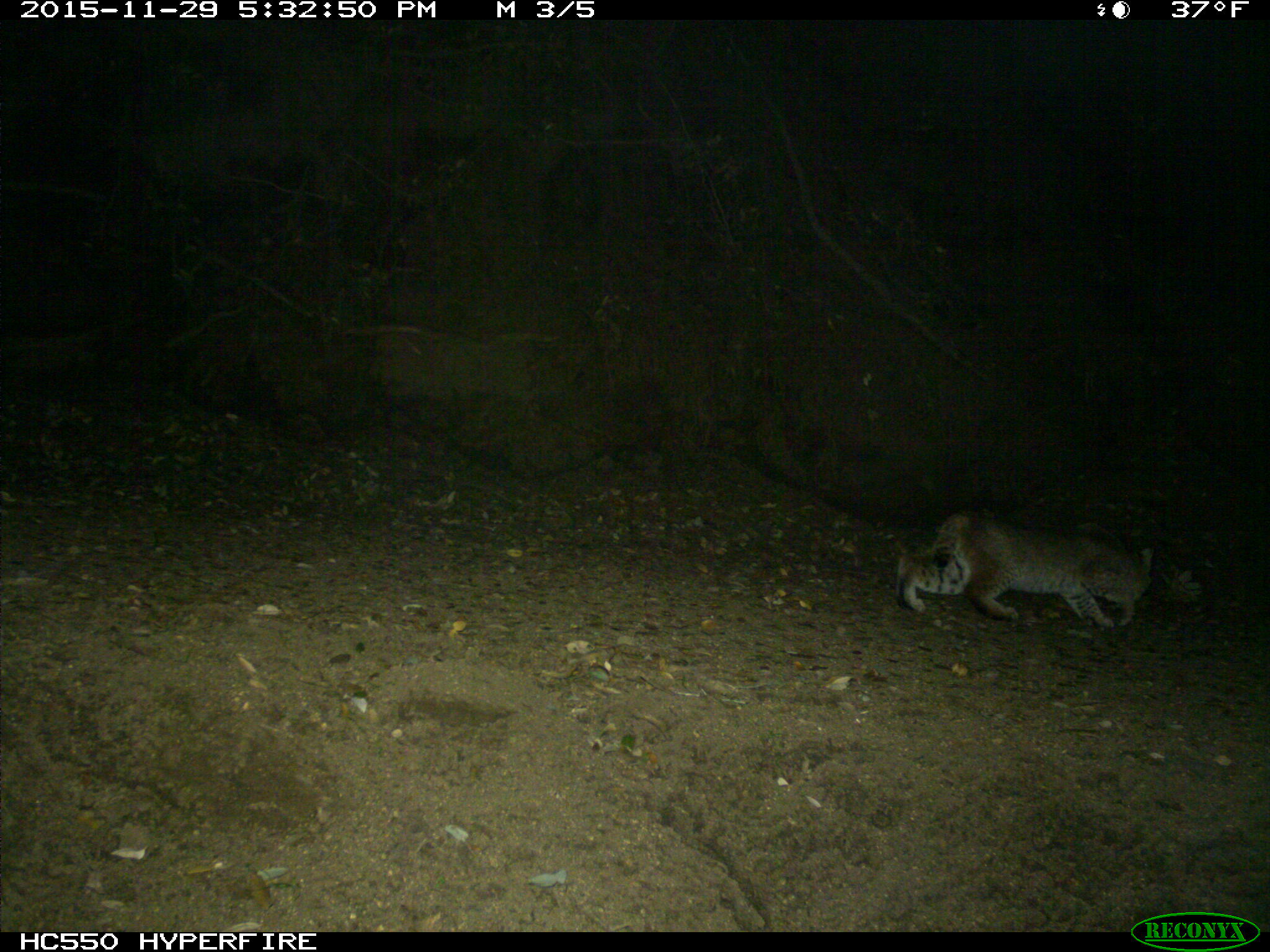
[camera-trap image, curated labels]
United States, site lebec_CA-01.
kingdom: Animalia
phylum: Chordata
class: Mammalia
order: Carnivora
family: Felidae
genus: Lynx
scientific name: Lynx rufus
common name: bobcat